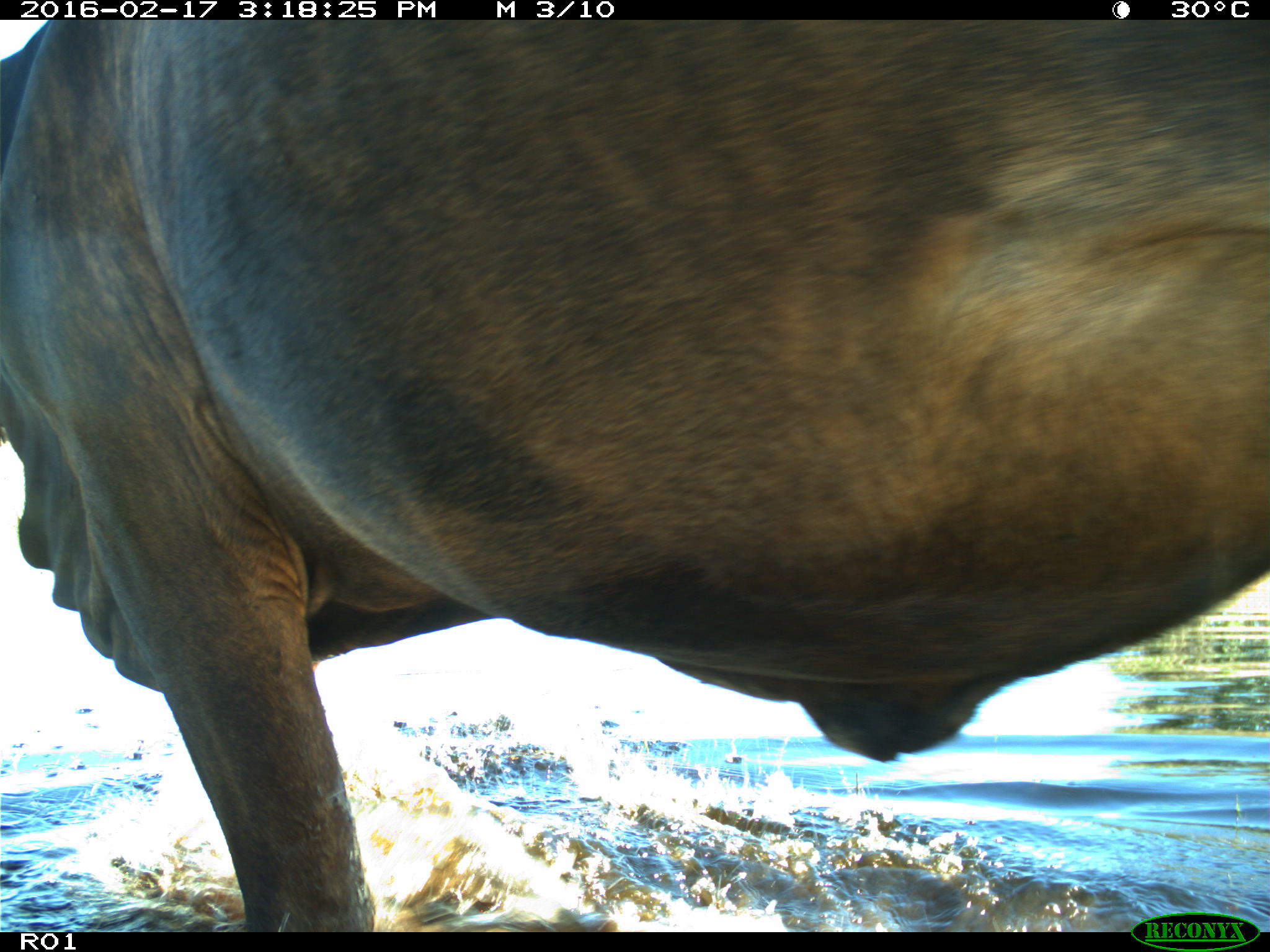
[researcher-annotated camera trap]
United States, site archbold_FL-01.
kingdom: Animalia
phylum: Chordata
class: Mammalia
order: Artiodactyla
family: Bovidae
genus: Bos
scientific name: Bos taurus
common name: domestic cow